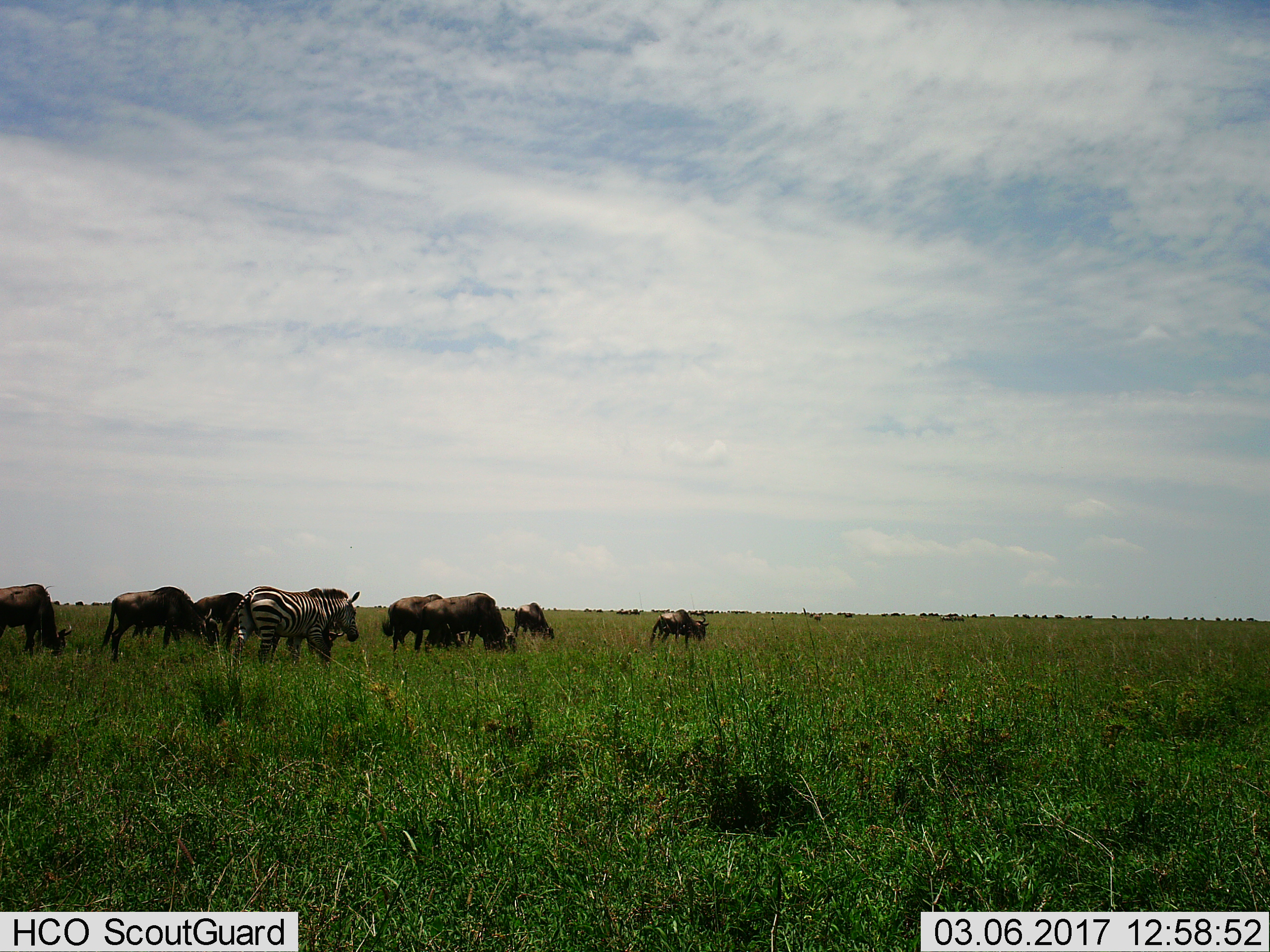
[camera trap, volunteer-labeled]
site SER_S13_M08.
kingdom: Animalia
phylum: Chordata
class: Mammalia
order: Artiodactyla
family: Bovidae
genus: Connochaetes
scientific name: Connochaetes taurinus taurinus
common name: blue wildebeest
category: wildebeestblue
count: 9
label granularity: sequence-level